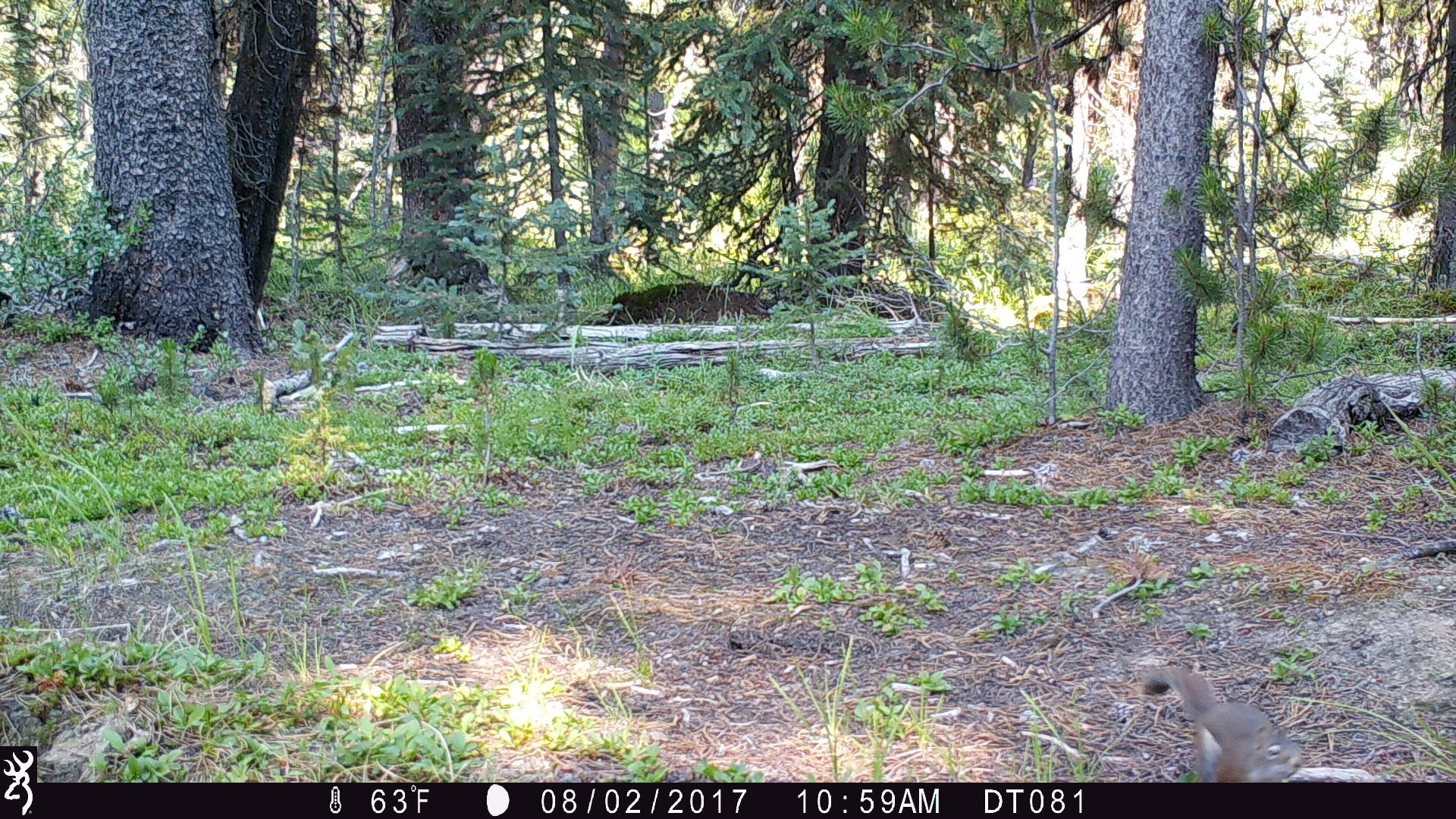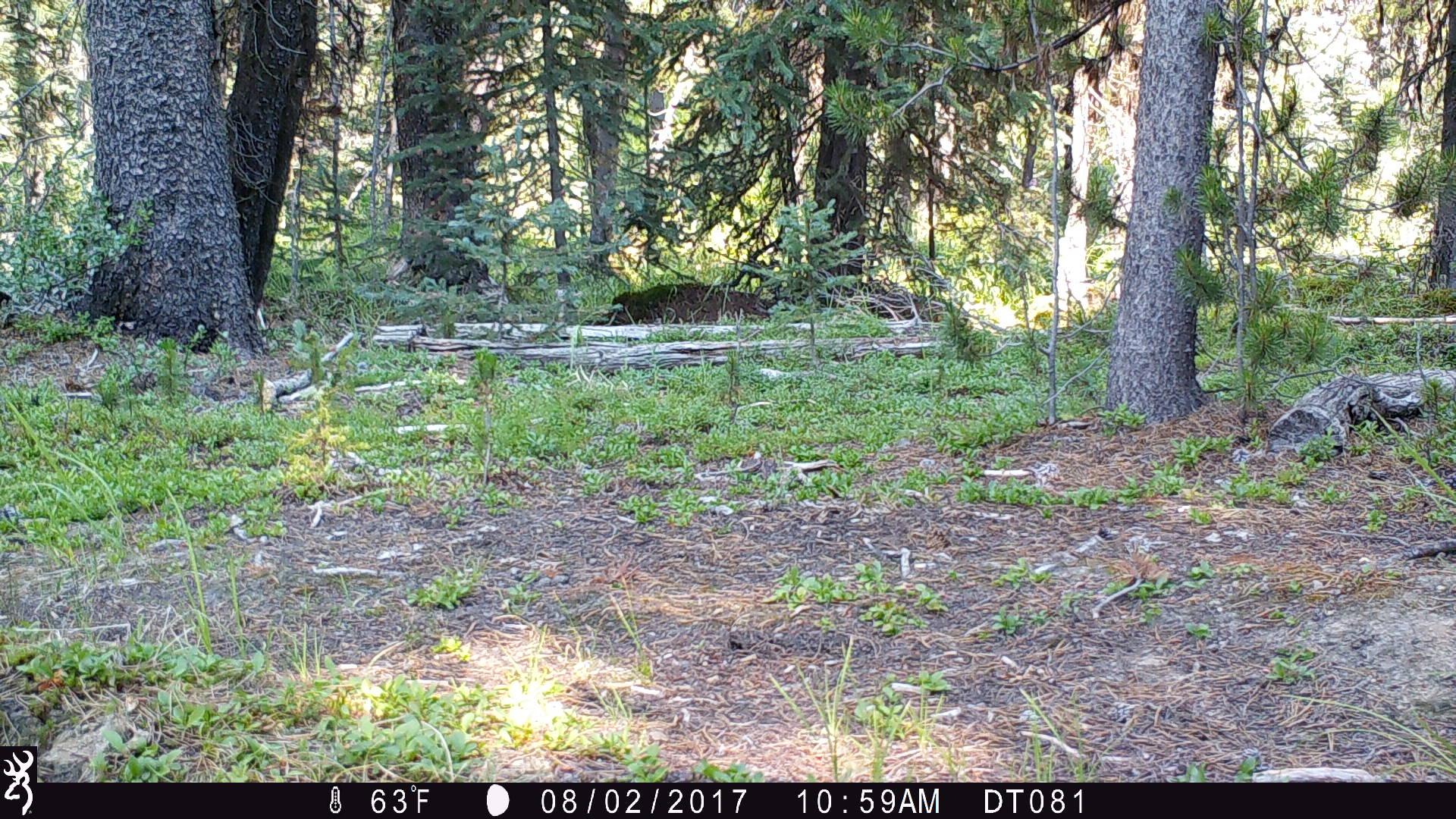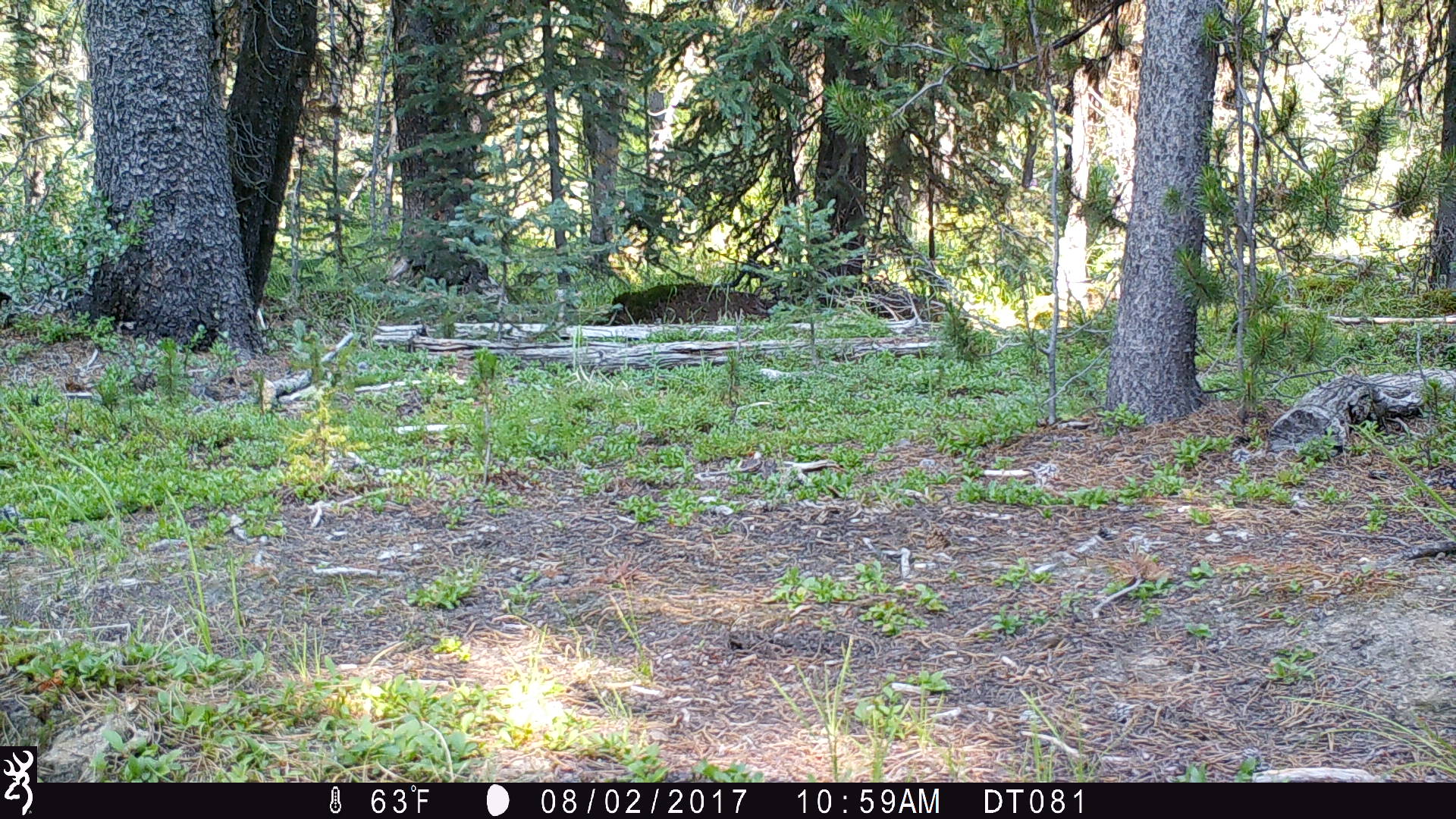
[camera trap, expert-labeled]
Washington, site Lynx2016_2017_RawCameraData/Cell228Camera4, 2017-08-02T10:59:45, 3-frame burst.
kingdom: Animalia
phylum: Chordata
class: Mammalia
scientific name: Mammalia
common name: small mammal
Small mammal (Mammalia). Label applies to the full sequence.